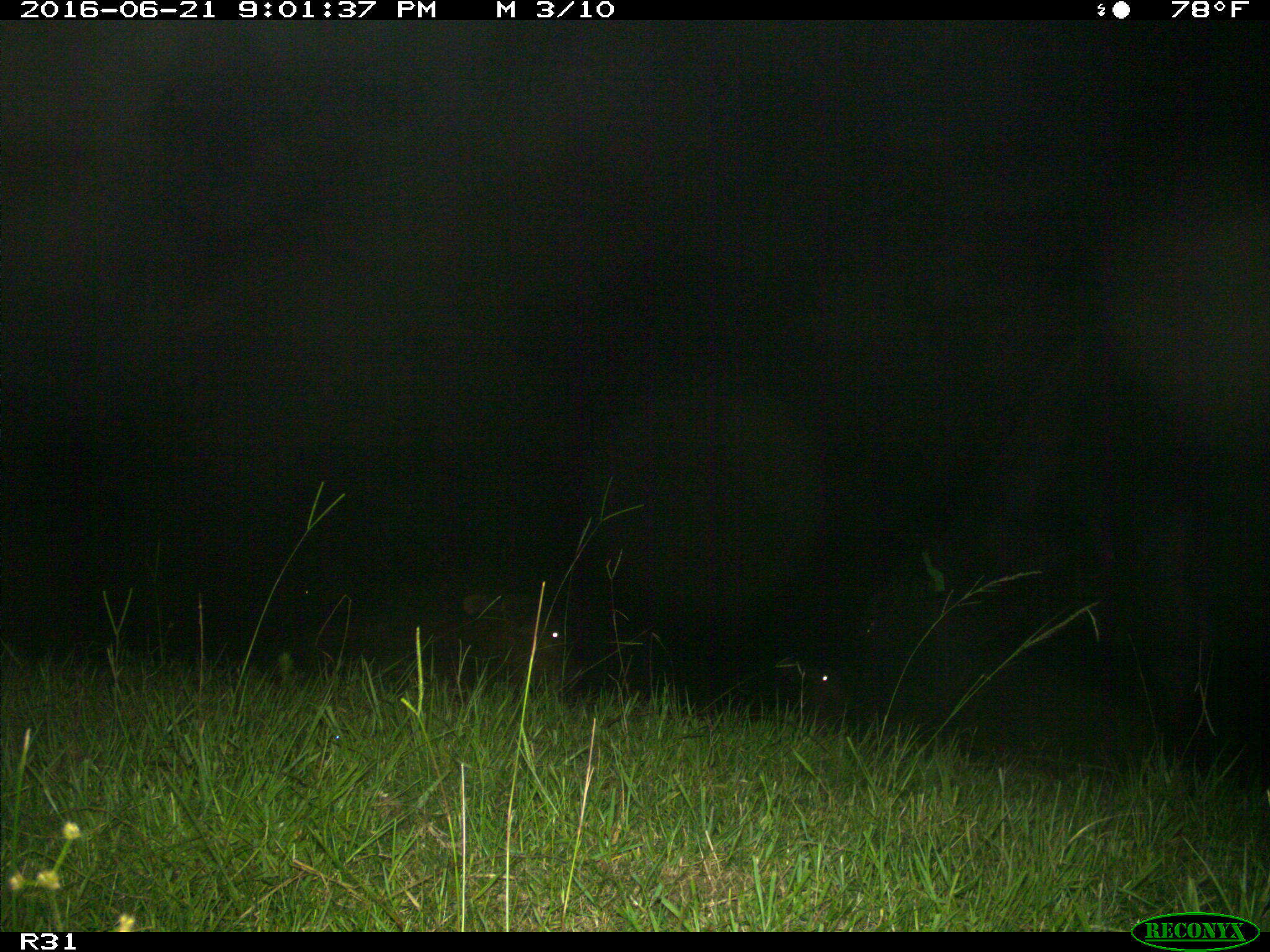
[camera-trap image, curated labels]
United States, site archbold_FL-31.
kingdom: Animalia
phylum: Chordata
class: Mammalia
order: Artiodactyla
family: Bovidae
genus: Bos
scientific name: Bos taurus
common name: domestic cow